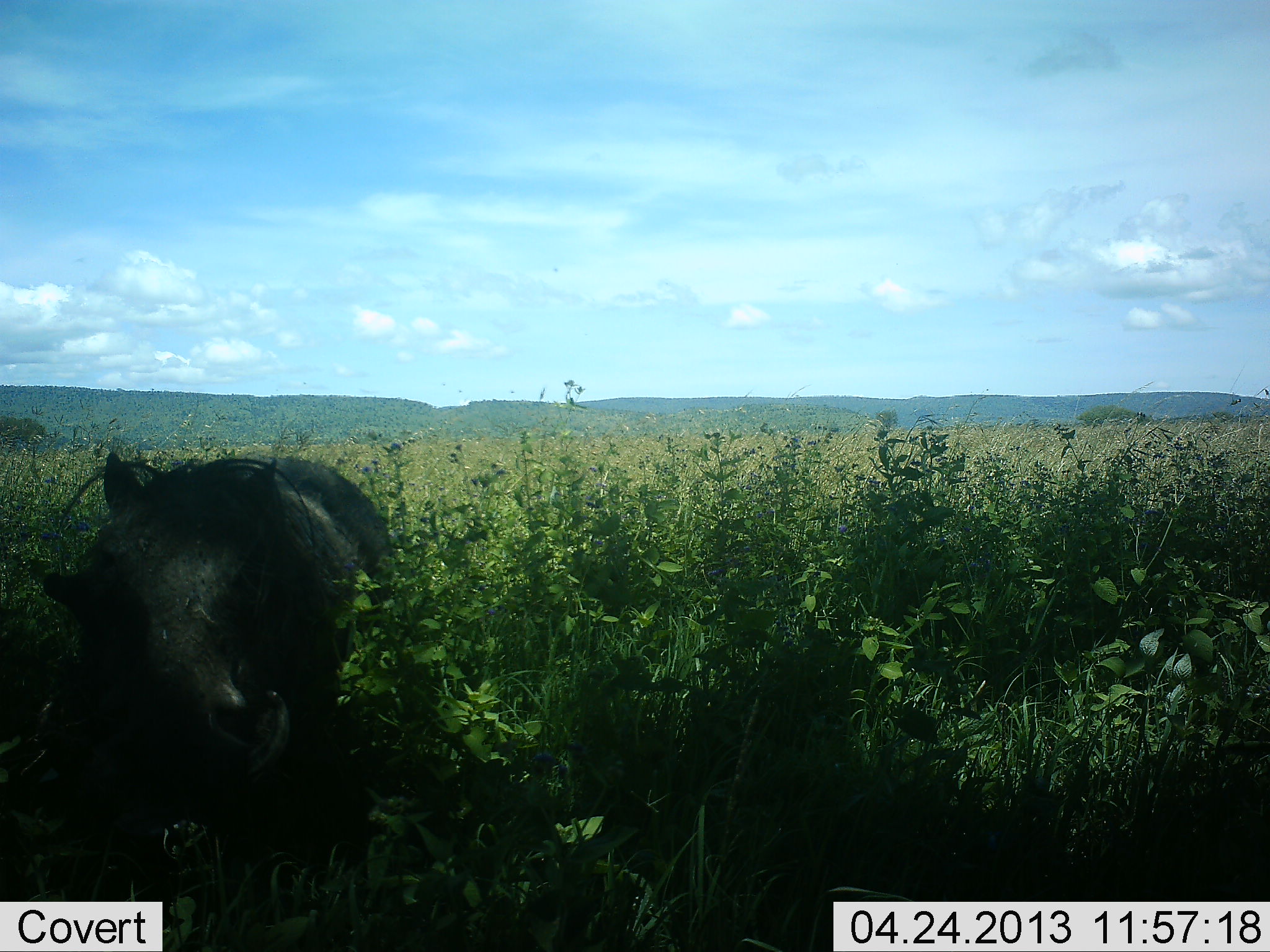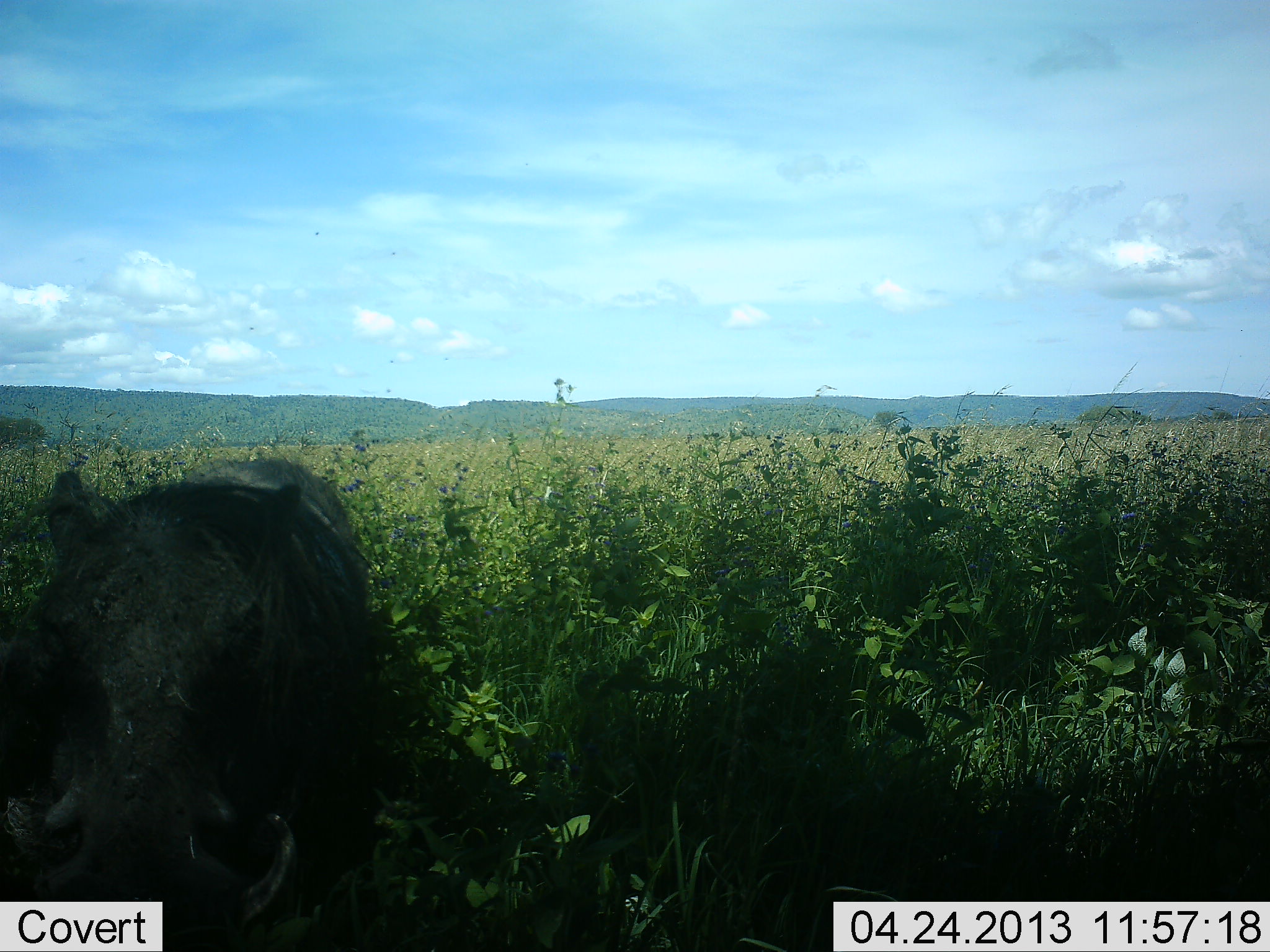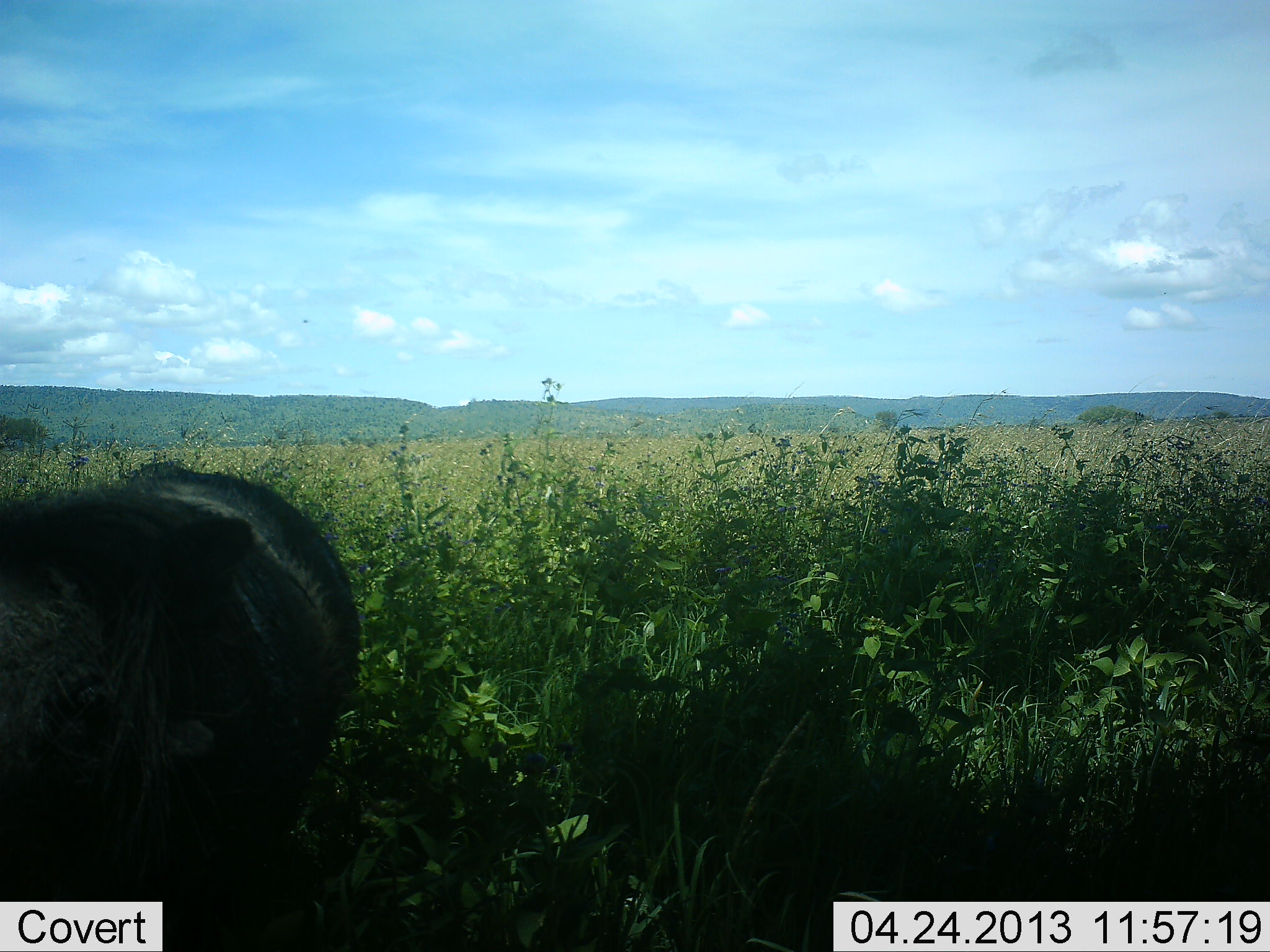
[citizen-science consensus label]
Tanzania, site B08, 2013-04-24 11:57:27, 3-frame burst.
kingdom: Animalia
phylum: Chordata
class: Mammalia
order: Artiodactyla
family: Suidae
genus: Phacochoerus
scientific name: Phacochoerus africanus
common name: warthog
Warthog (Phacochoerus africanus), count 1. Behavior (volunteer vote fractions): standing 19%, resting 0%, moving 77%, interacting 3%. Young present (vote fraction): 0%. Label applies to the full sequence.